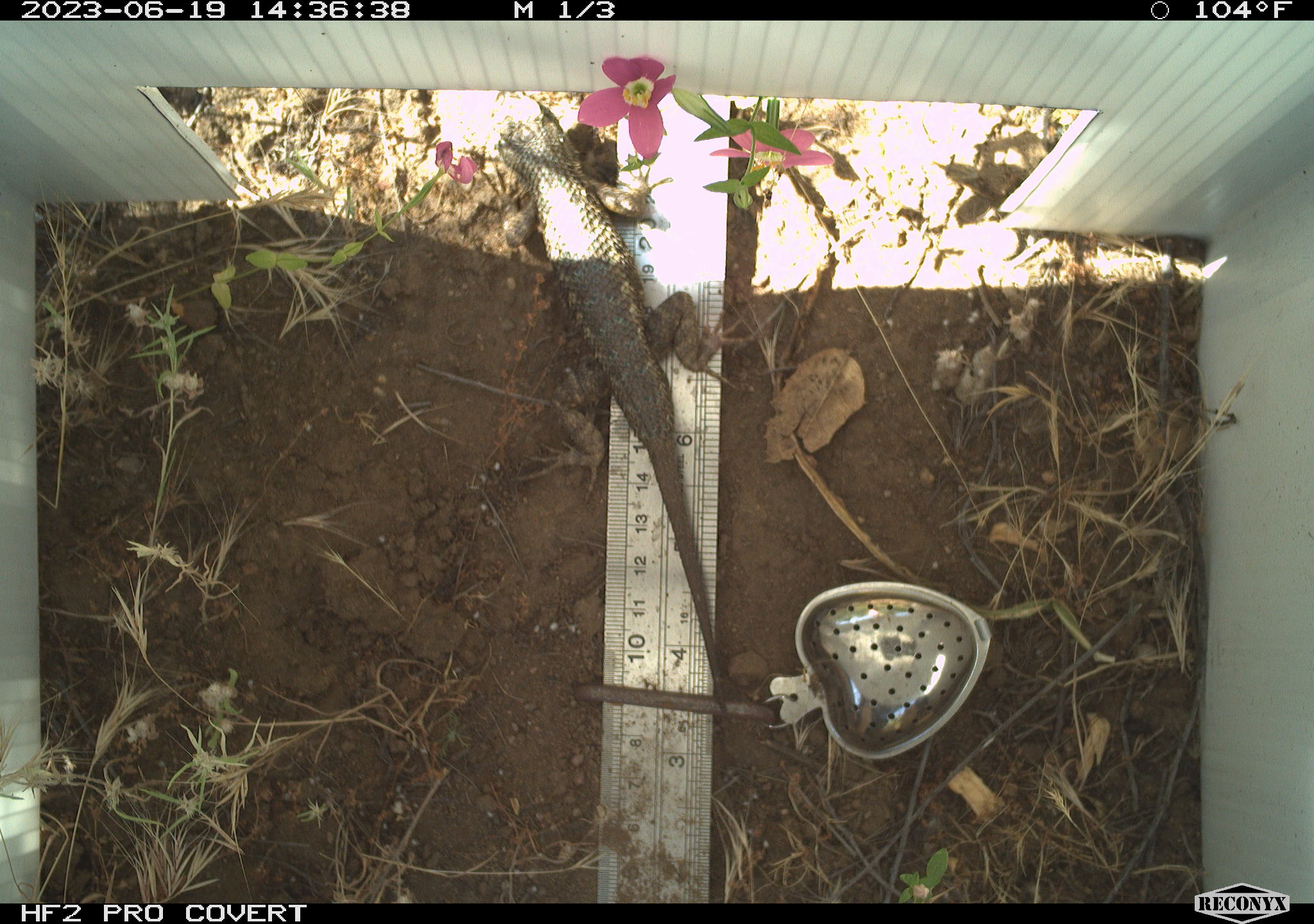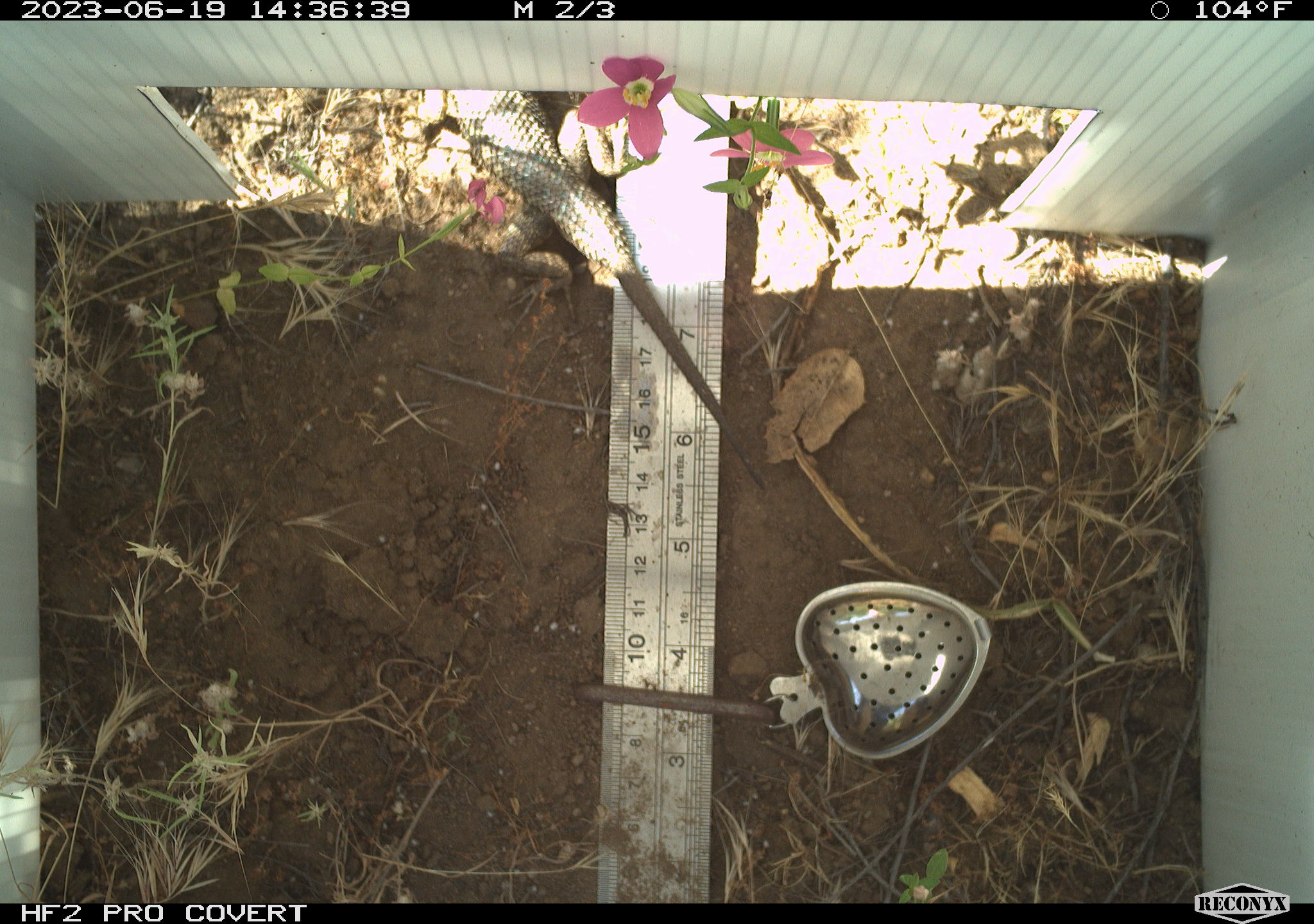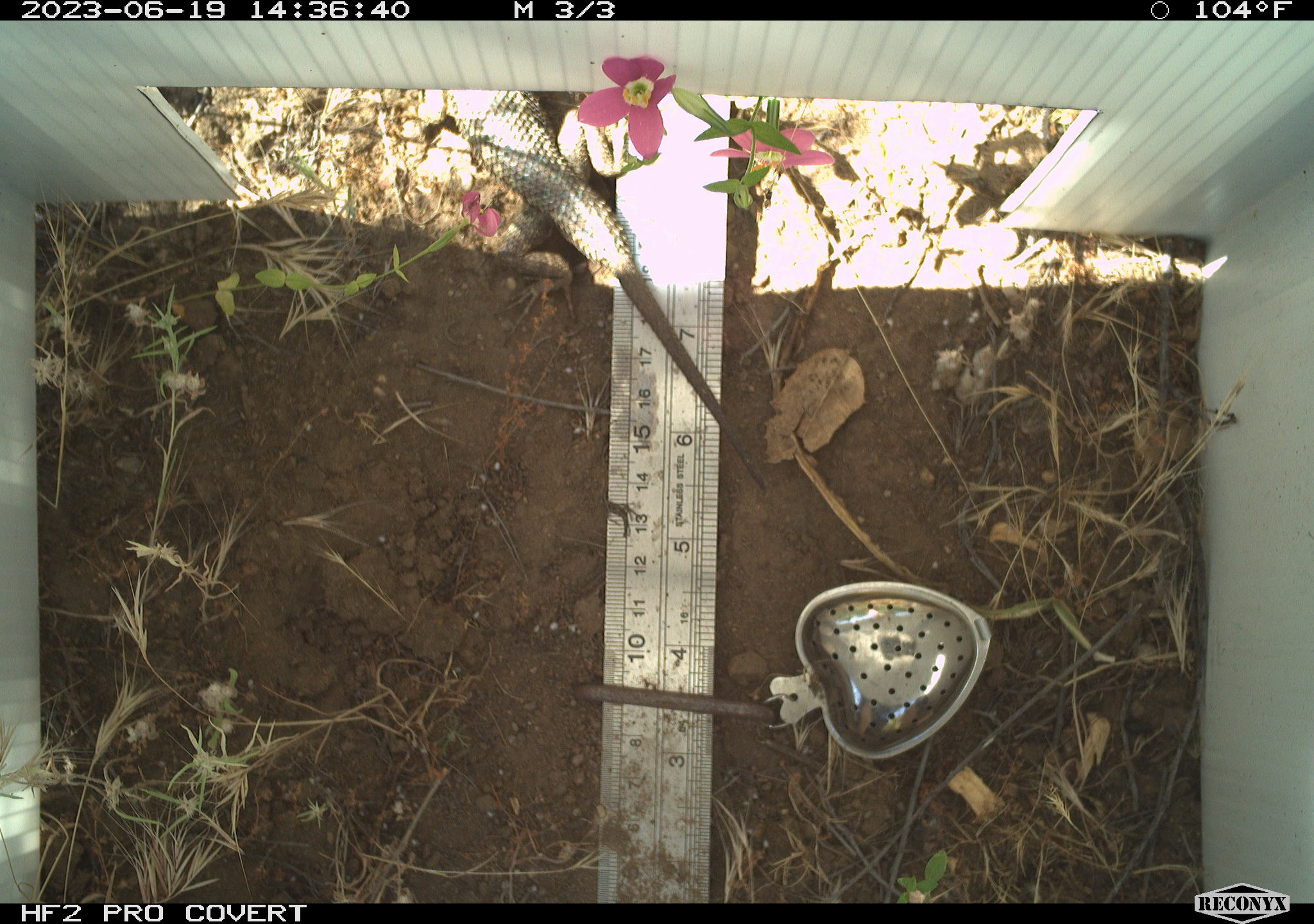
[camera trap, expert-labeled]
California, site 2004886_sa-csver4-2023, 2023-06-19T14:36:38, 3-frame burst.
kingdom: Animalia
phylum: Chordata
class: Reptilia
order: Squamata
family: Phrynosomatidae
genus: Sceloporus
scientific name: Sceloporus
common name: spiny lizards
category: sceloporus species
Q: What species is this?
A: Sceloporus species (spiny lizards) (Sceloporus).